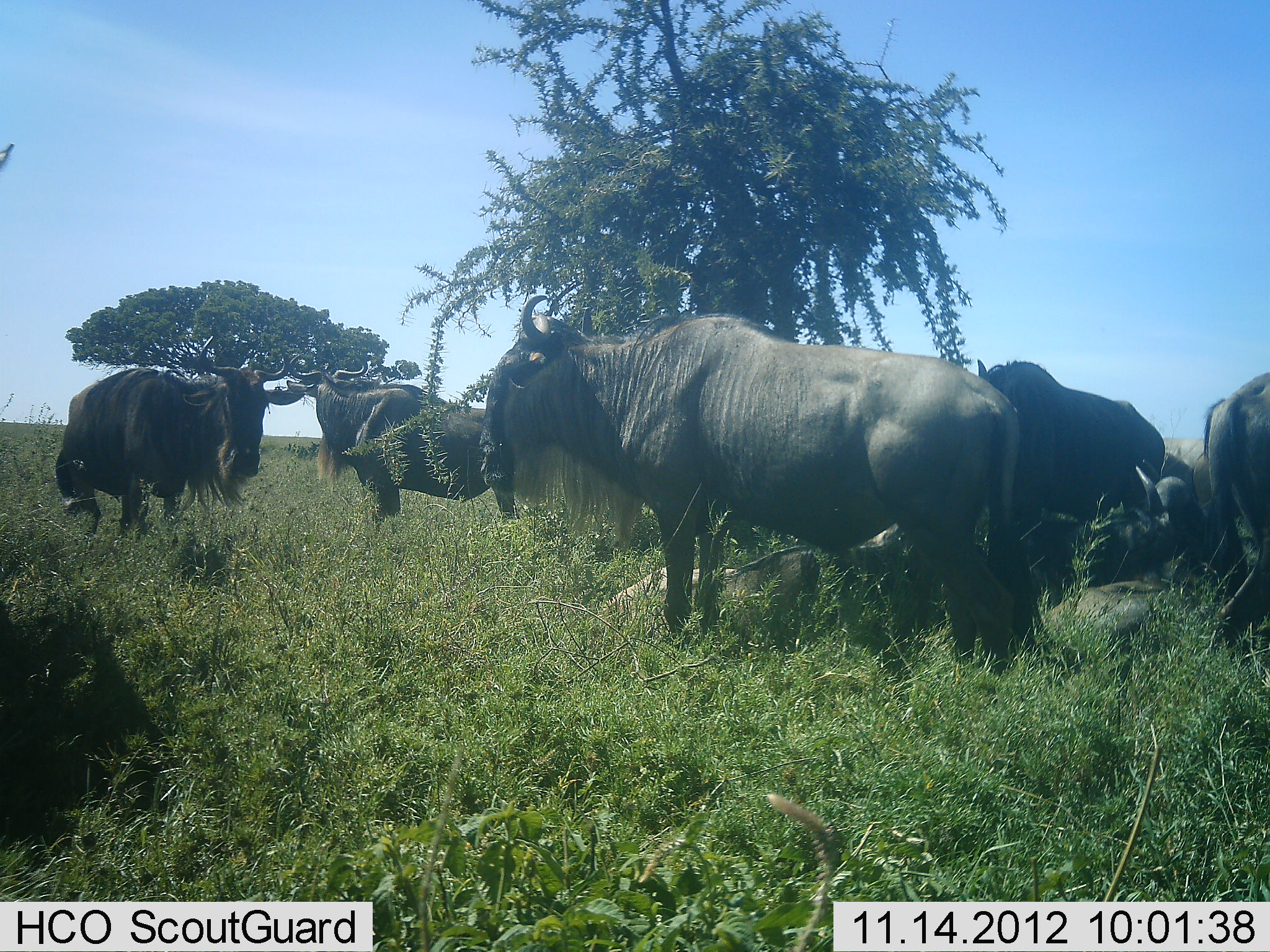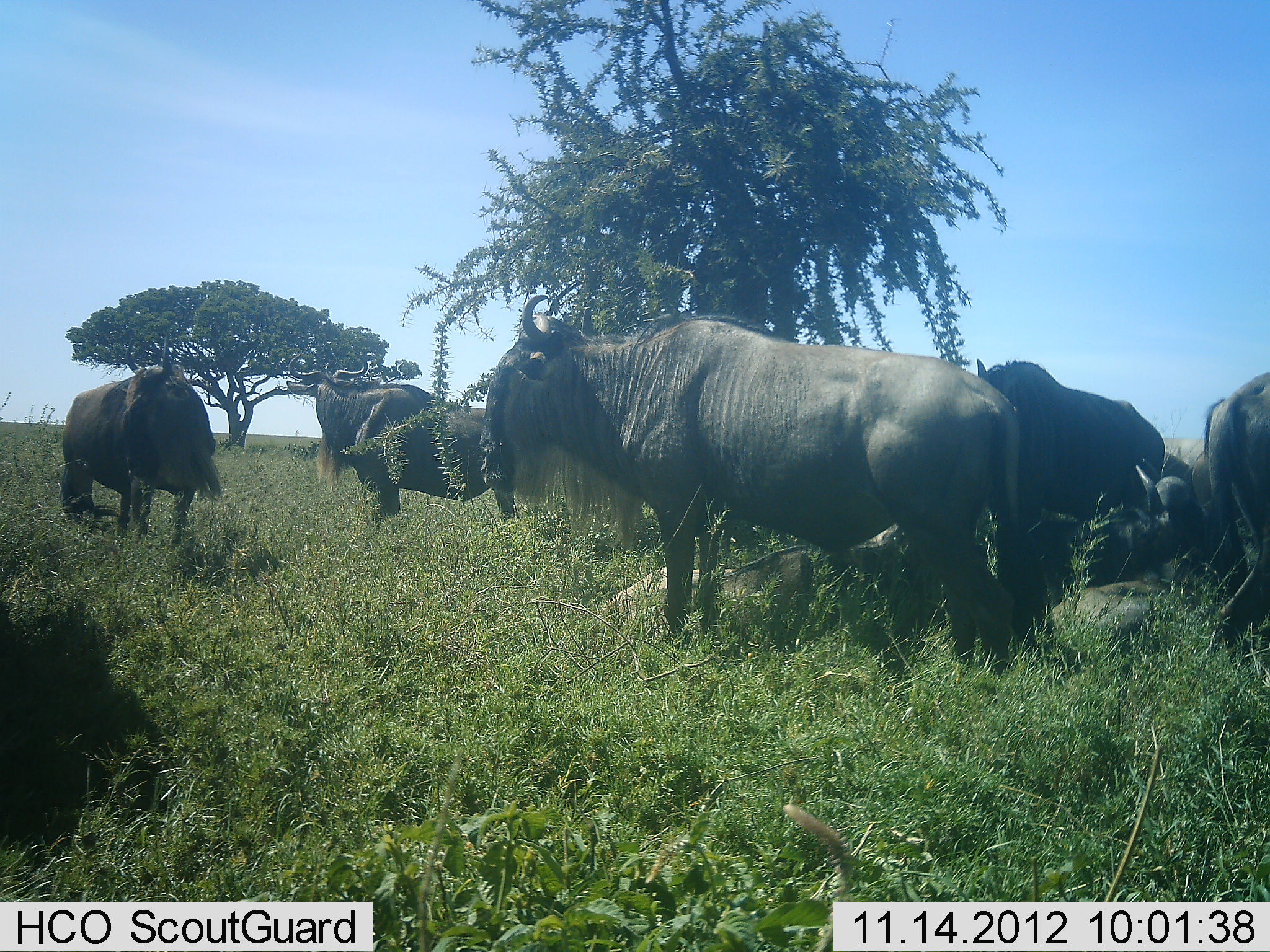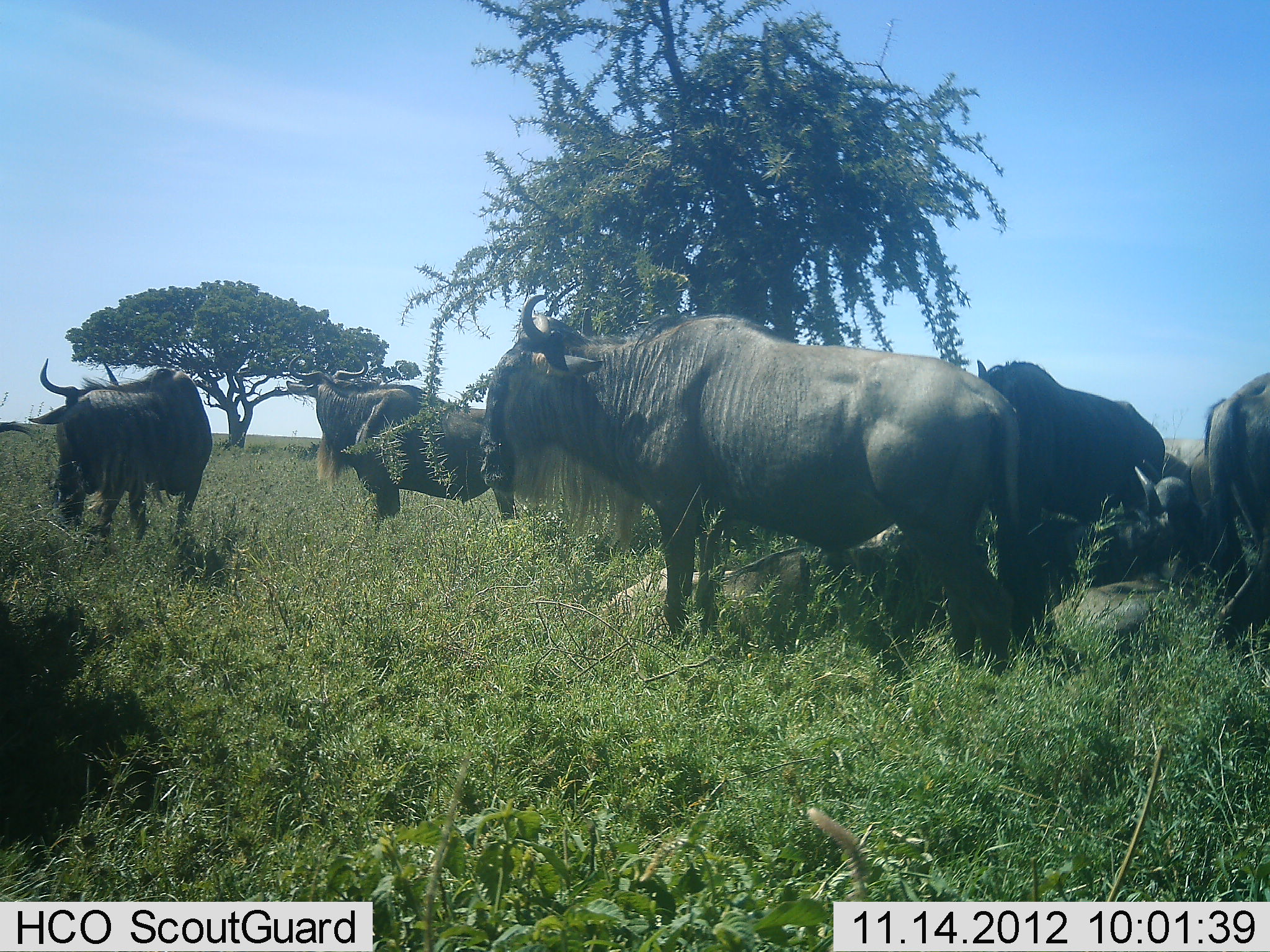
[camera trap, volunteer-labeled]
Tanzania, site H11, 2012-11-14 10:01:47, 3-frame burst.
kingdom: Animalia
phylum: Chordata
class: Mammalia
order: Artiodactyla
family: Bovidae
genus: Connochaetes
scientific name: Connochaetes taurinus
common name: blue wildebeest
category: wildebeest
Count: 6.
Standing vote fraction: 100%.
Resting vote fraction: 40%.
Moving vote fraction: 20%.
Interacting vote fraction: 0%.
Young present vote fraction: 0%.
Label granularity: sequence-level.